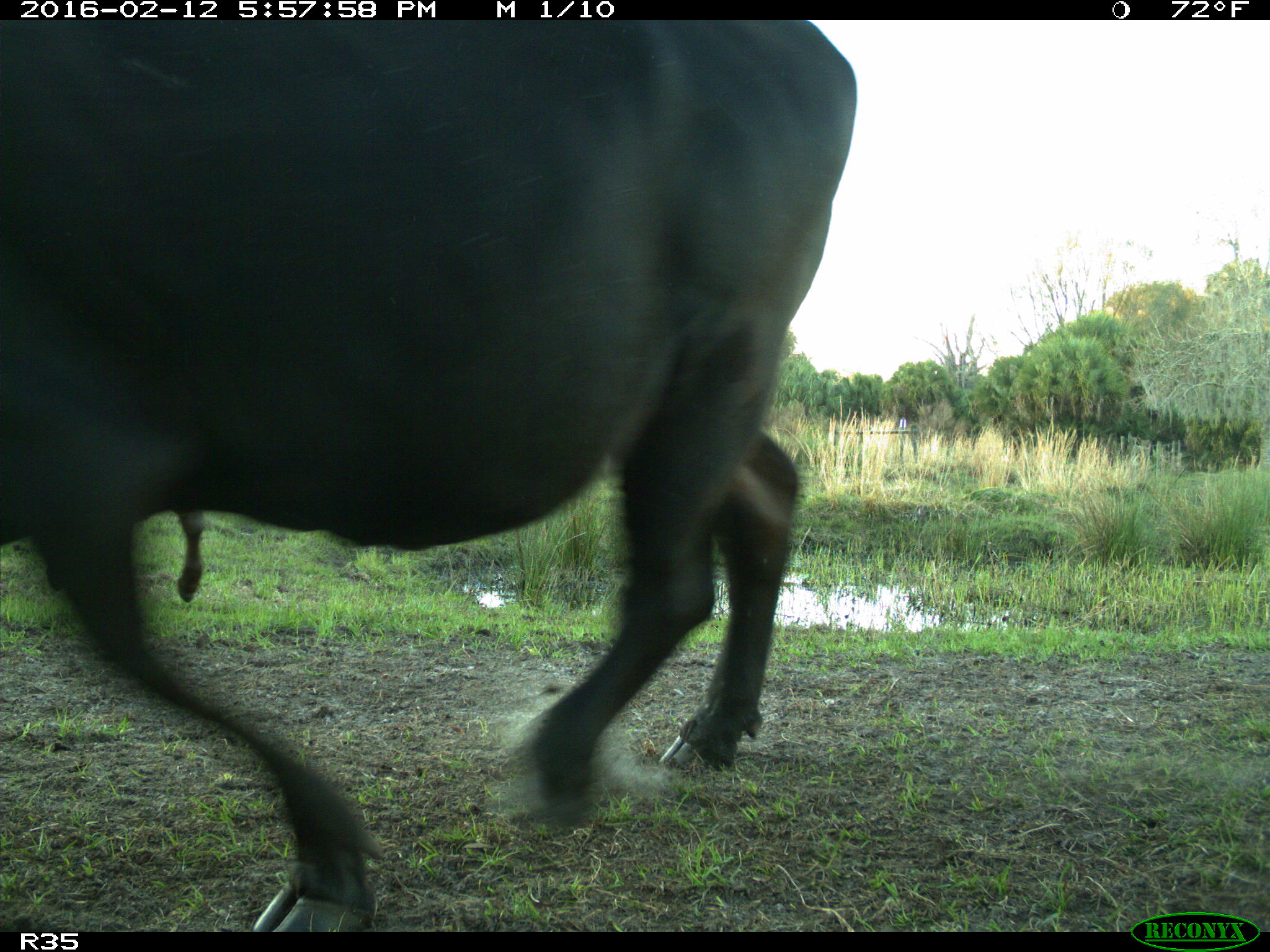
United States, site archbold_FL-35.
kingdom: Animalia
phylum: Chordata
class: Mammalia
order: Artiodactyla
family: Bovidae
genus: Bos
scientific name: Bos taurus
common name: domestic cow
Bos taurus (domestic cow).